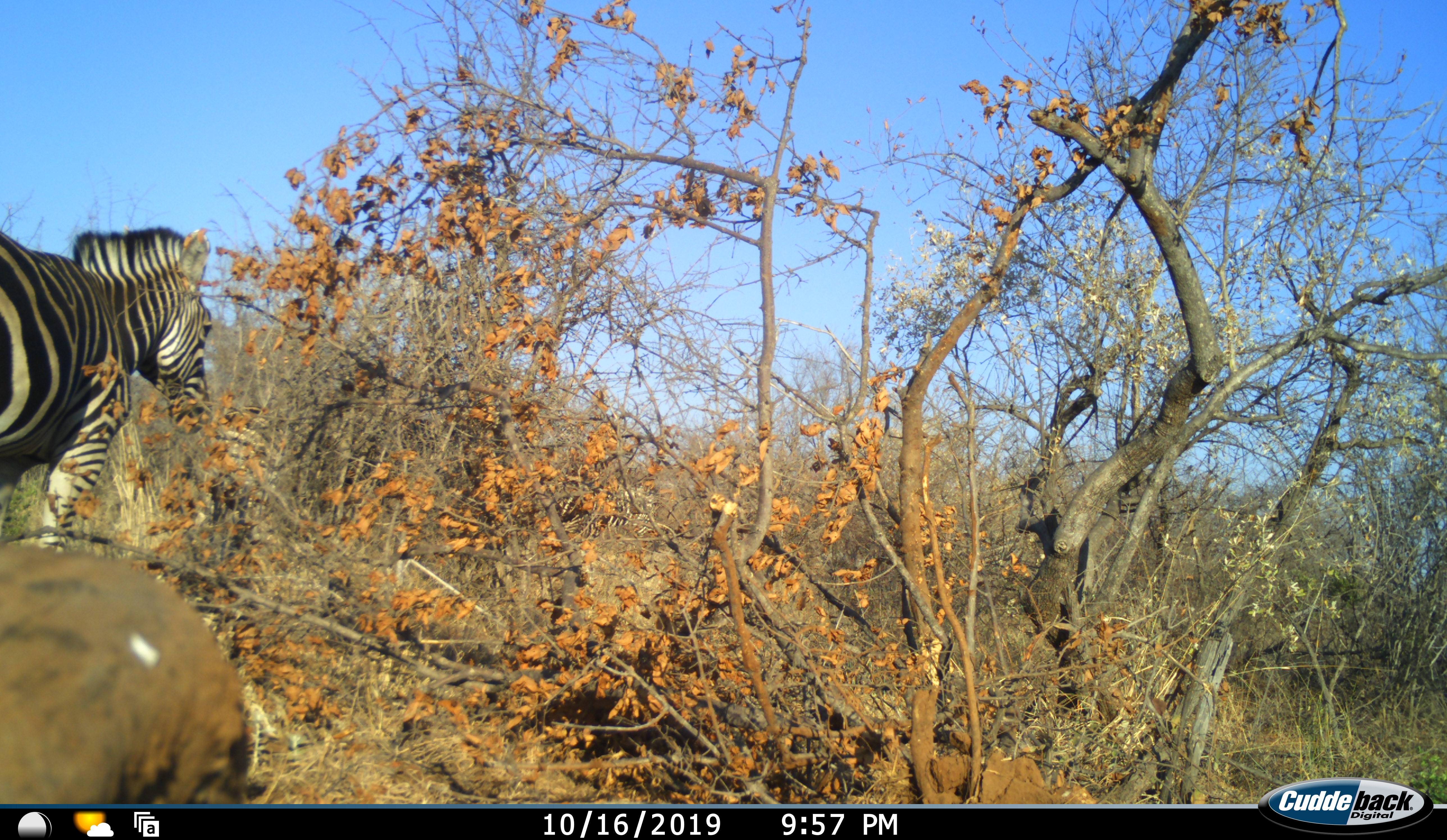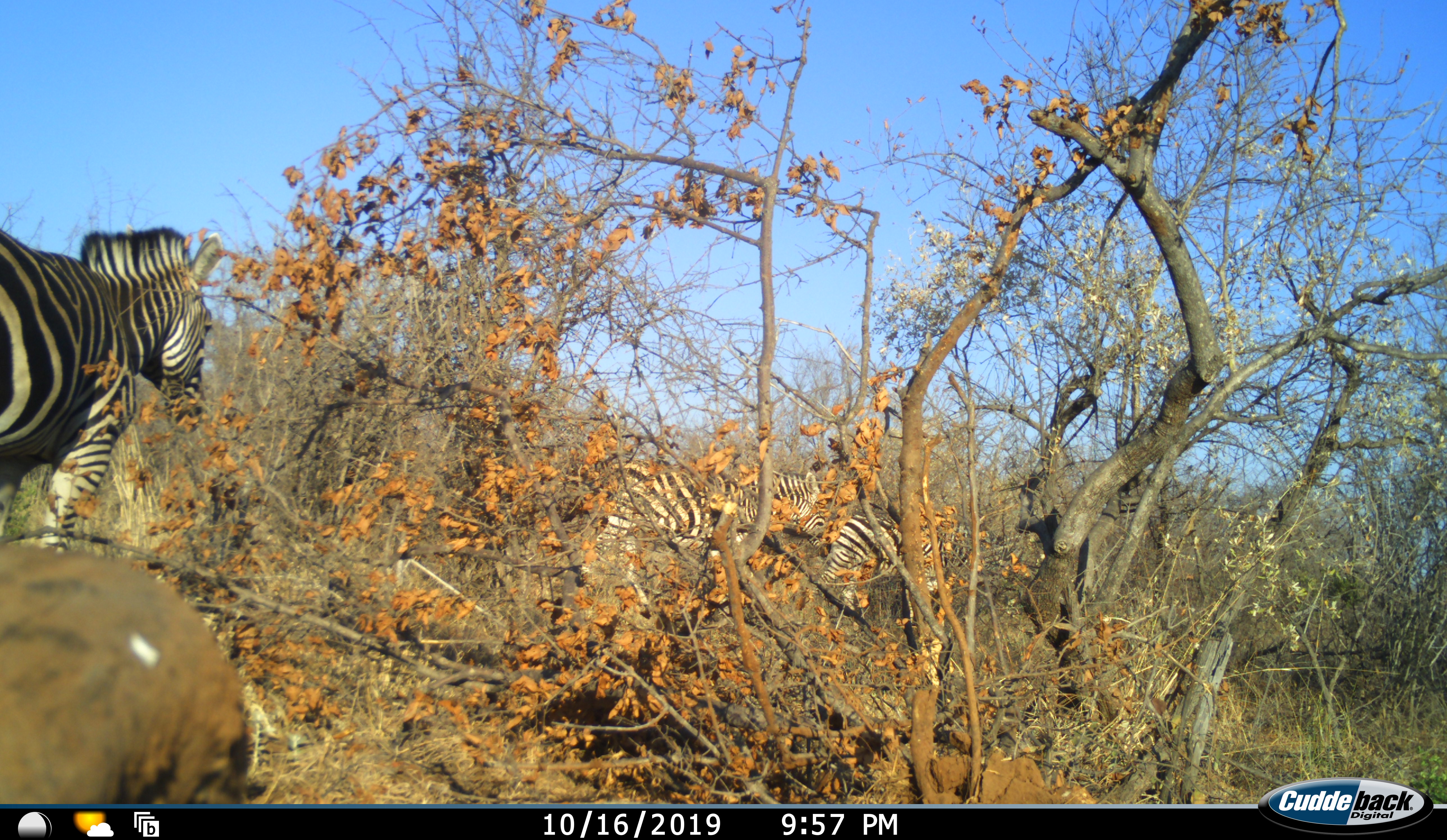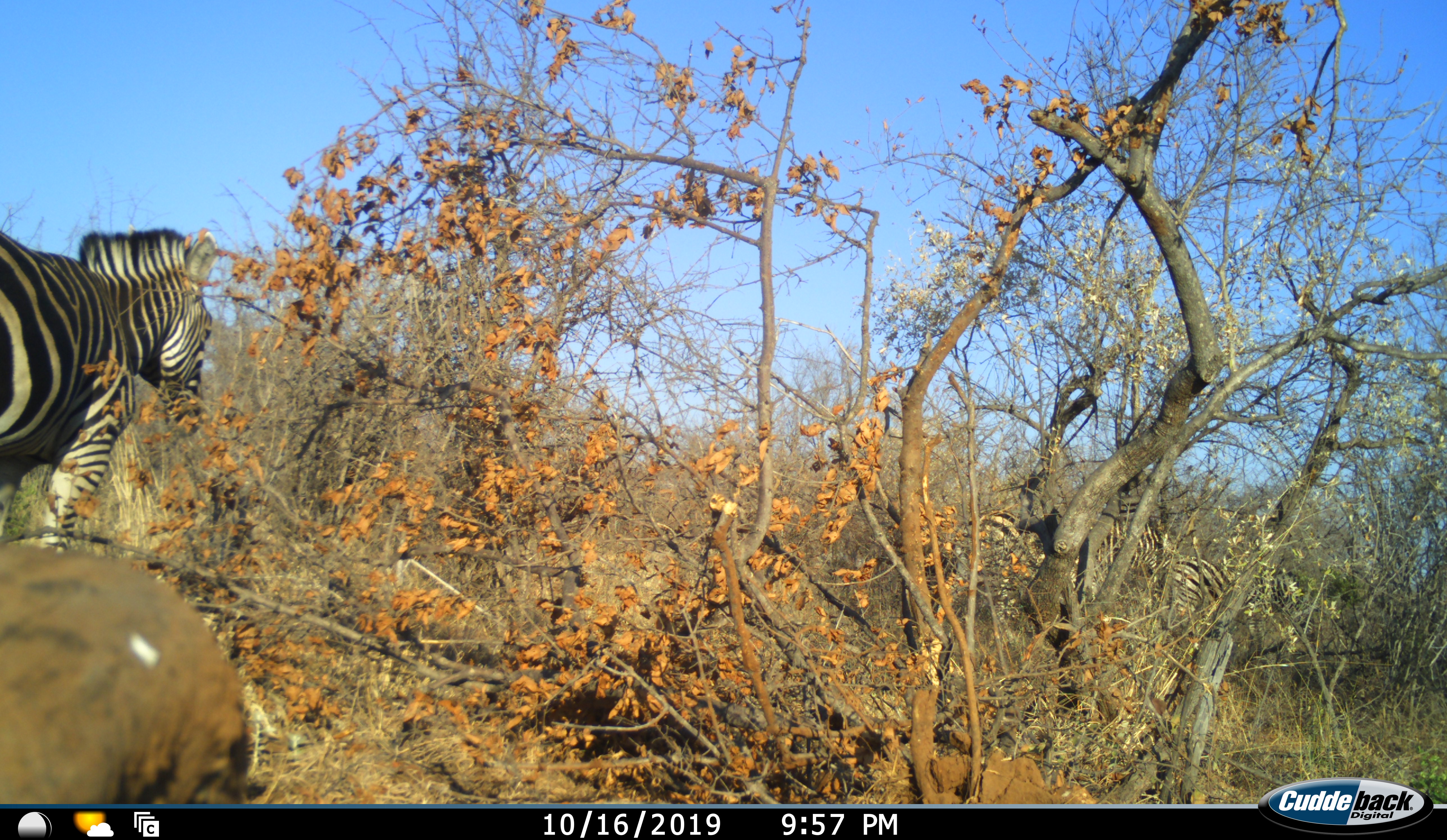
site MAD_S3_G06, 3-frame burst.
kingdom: Animalia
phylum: Chordata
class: Mammalia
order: Perissodactyla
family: Equidae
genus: Equus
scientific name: Equus quagga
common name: plains zebra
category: zebraplains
Zebraplains (plains zebra) (Equus quagga), count 3. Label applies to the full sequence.